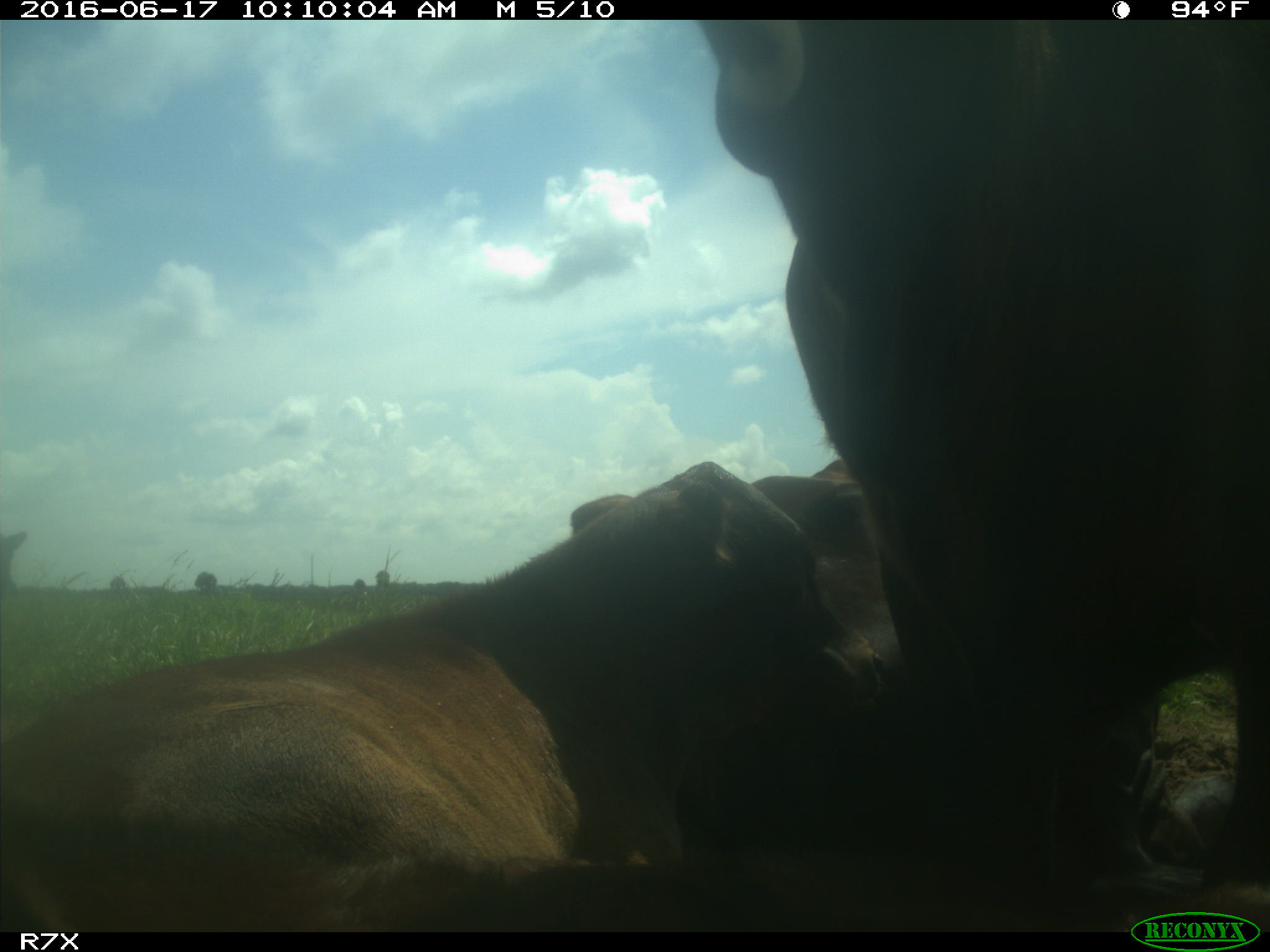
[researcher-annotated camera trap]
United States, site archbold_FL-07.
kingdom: Animalia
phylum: Chordata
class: Mammalia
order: Artiodactyla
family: Bovidae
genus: Bos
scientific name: Bos taurus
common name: domestic cow